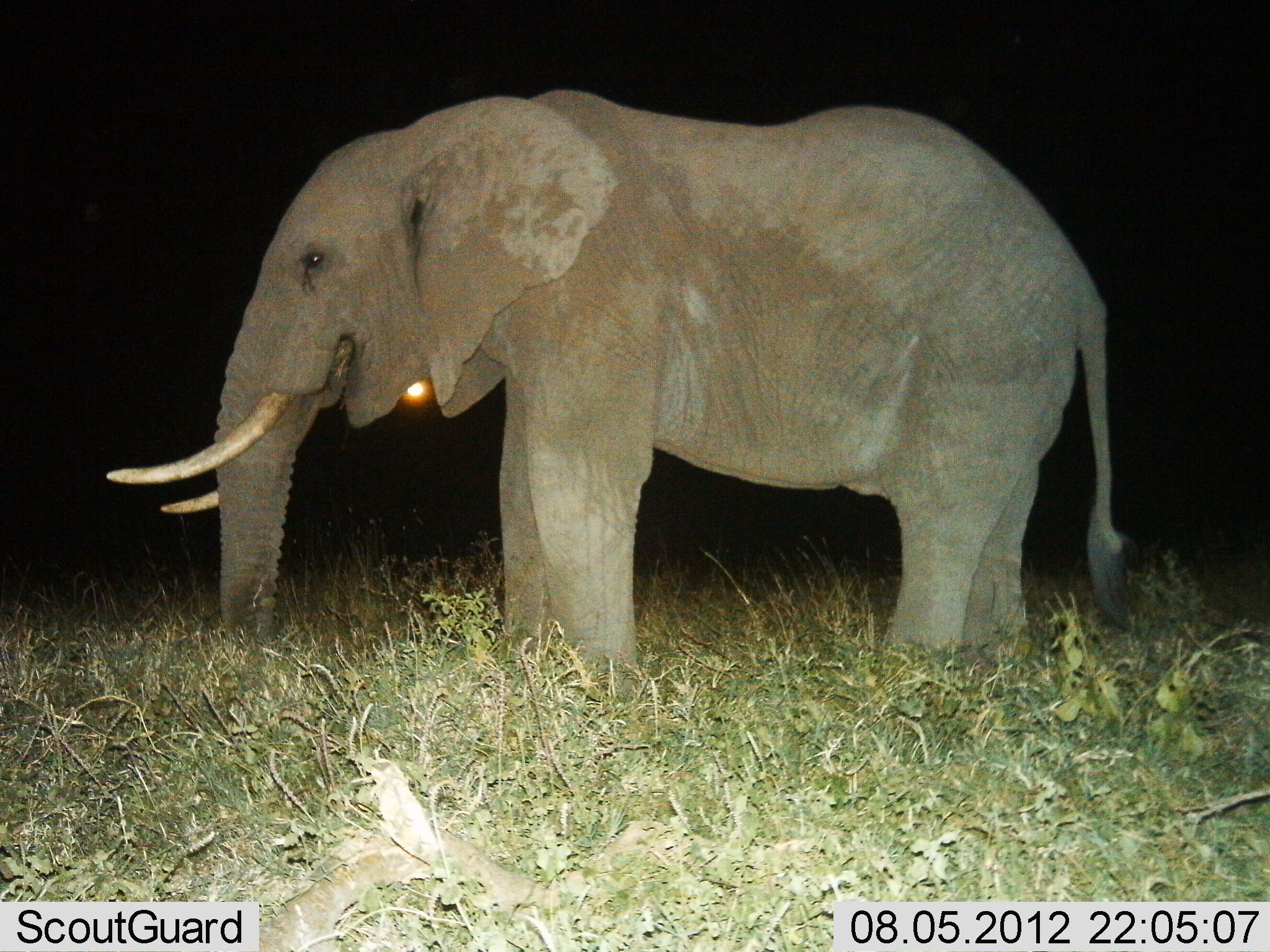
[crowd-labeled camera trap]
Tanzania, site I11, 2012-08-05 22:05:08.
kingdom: Animalia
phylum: Chordata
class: Mammalia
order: Proboscidea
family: Elephantidae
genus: Loxodonta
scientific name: Loxodonta africana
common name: african bush elephant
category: elephant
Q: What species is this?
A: Elephant (african bush elephant) (Loxodonta africana).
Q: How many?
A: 1.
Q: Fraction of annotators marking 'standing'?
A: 100%.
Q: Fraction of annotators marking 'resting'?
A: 0%.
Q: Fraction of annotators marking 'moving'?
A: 0%.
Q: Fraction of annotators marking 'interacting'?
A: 0%.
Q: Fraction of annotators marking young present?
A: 0%.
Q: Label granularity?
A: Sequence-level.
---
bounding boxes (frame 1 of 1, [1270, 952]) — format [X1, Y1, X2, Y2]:
animal: [104, 88, 1130, 702]